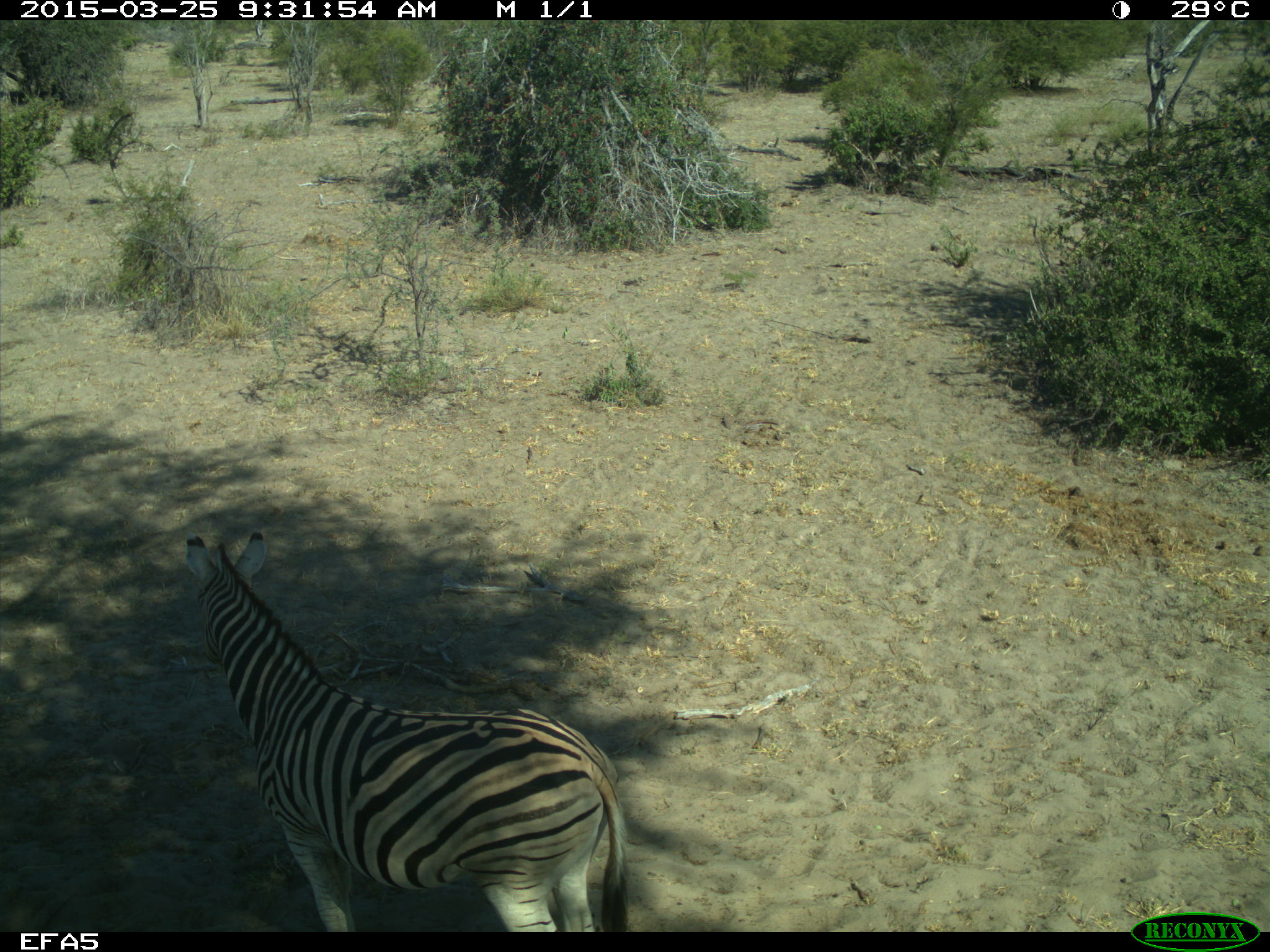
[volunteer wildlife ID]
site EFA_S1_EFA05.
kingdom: Animalia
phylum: Chordata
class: Mammalia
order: Perissodactyla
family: Equidae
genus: Equus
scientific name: Equus quagga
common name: plains zebra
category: zebraplains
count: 1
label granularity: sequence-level